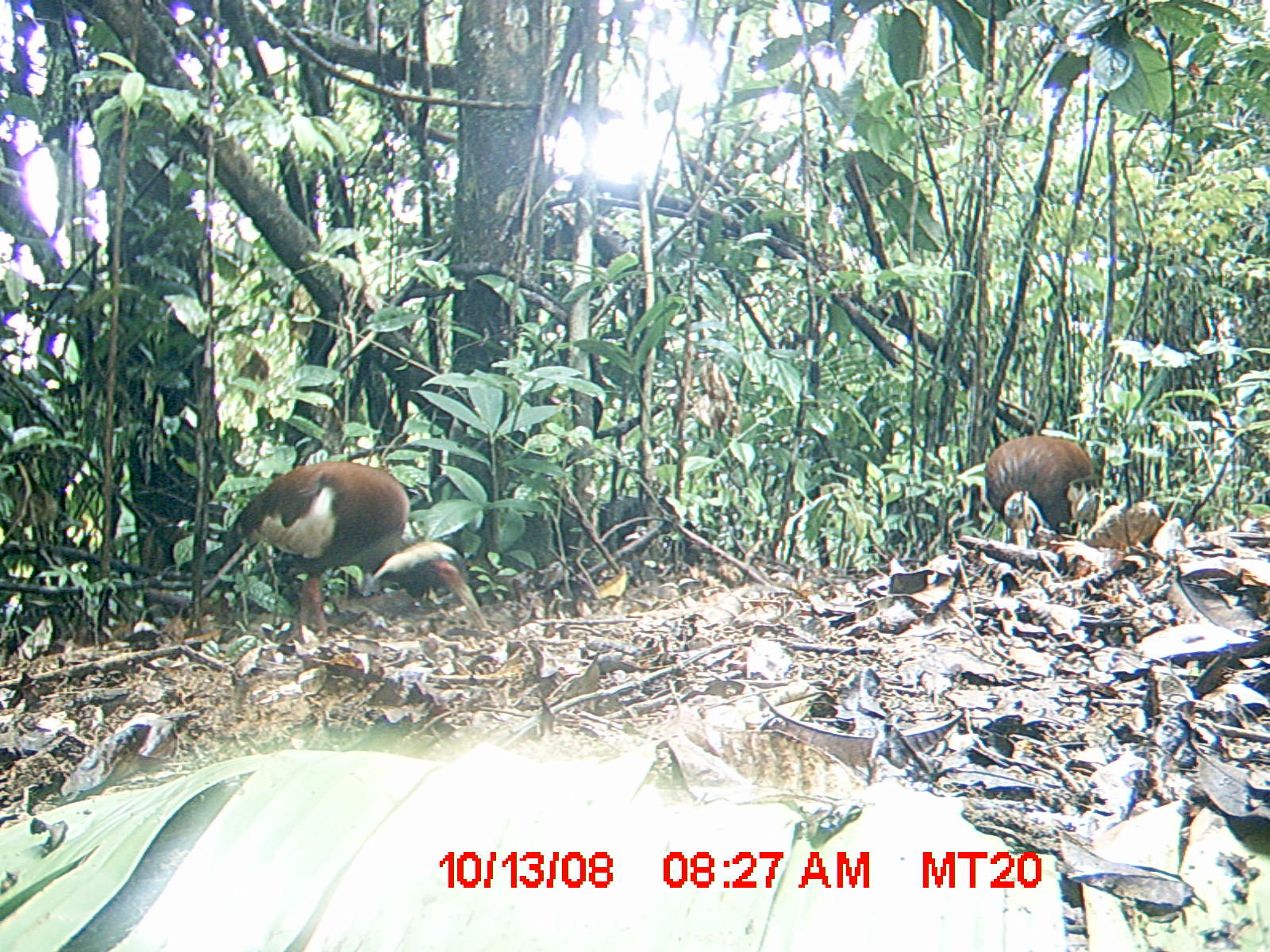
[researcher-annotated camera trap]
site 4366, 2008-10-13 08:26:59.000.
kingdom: Animalia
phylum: Chordata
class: Aves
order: Pelecaniformes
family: Threskiornithidae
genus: Lophotibis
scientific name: Lophotibis cristata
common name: madagascan ibis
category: lophotibis cristataa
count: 2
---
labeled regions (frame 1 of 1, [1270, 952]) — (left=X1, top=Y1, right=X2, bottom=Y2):
lophotibis cristataa: (left=206, top=456, right=491, bottom=650); (left=983, top=431, right=1095, bottom=553)